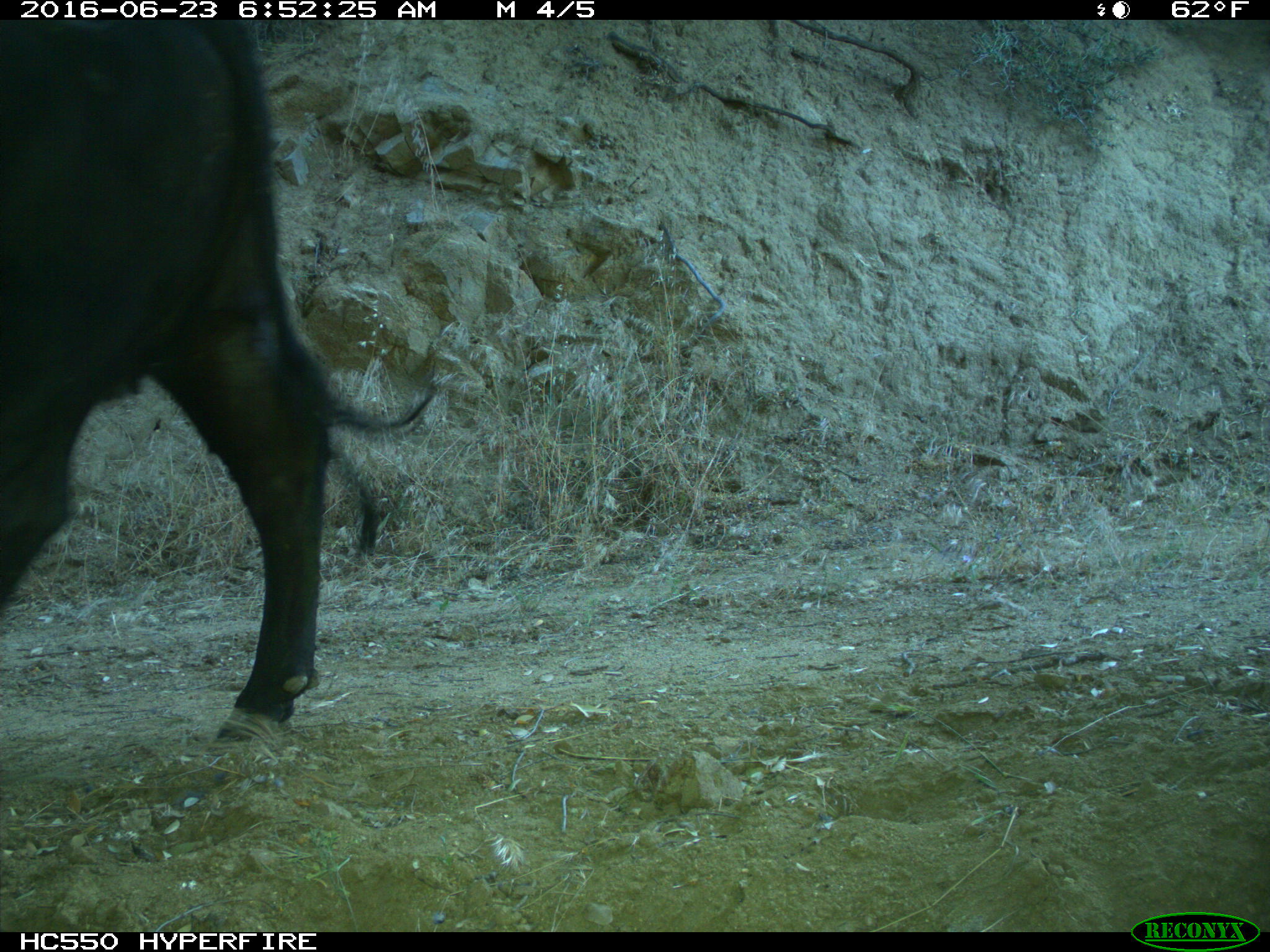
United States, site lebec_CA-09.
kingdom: Animalia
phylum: Chordata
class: Mammalia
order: Artiodactyla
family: Bovidae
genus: Bos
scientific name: Bos taurus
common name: domestic cow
Bos taurus (domestic cow).